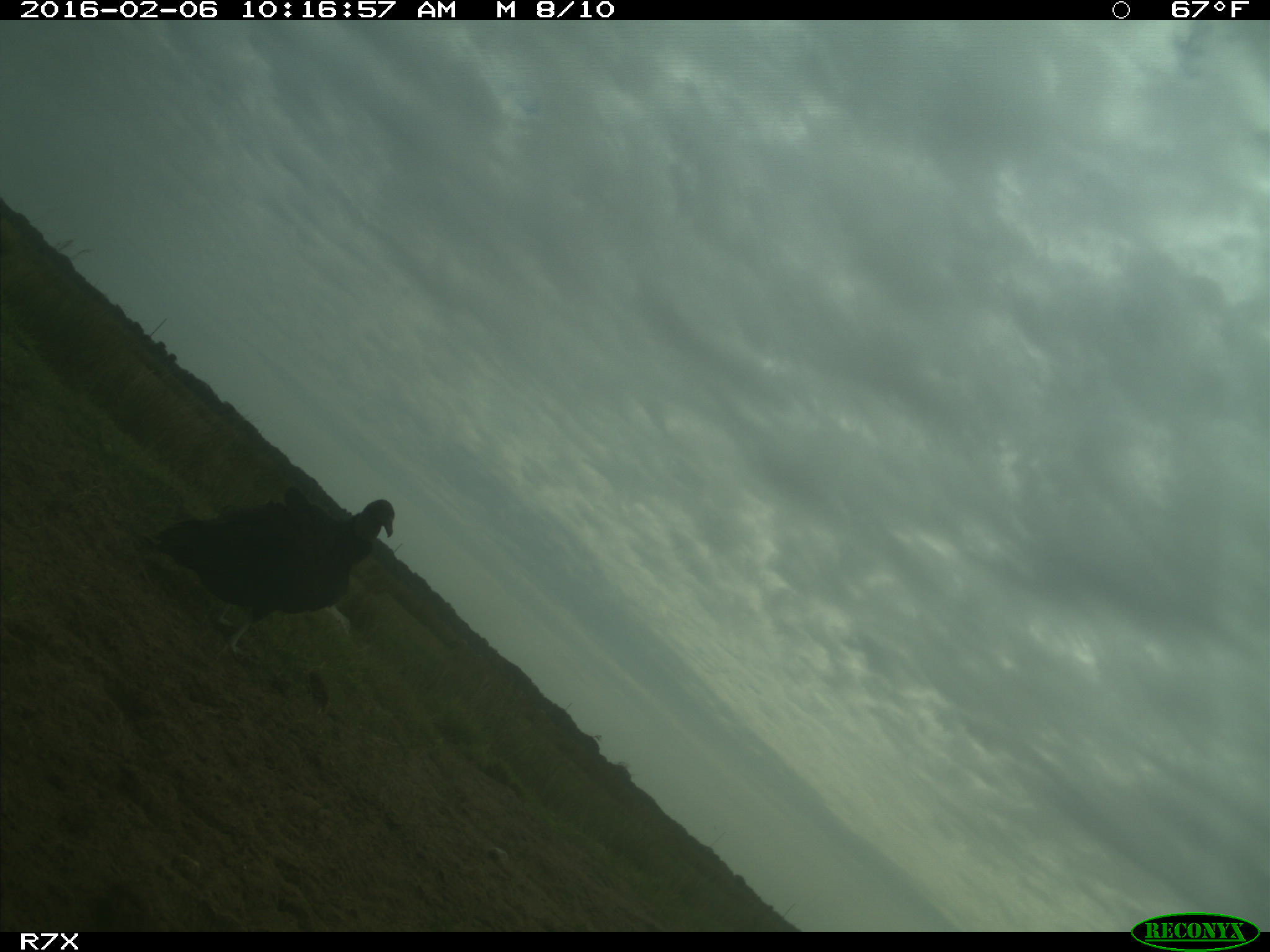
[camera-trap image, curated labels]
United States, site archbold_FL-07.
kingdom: Animalia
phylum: Chordata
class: Aves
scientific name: Aves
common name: birds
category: unidentified bird